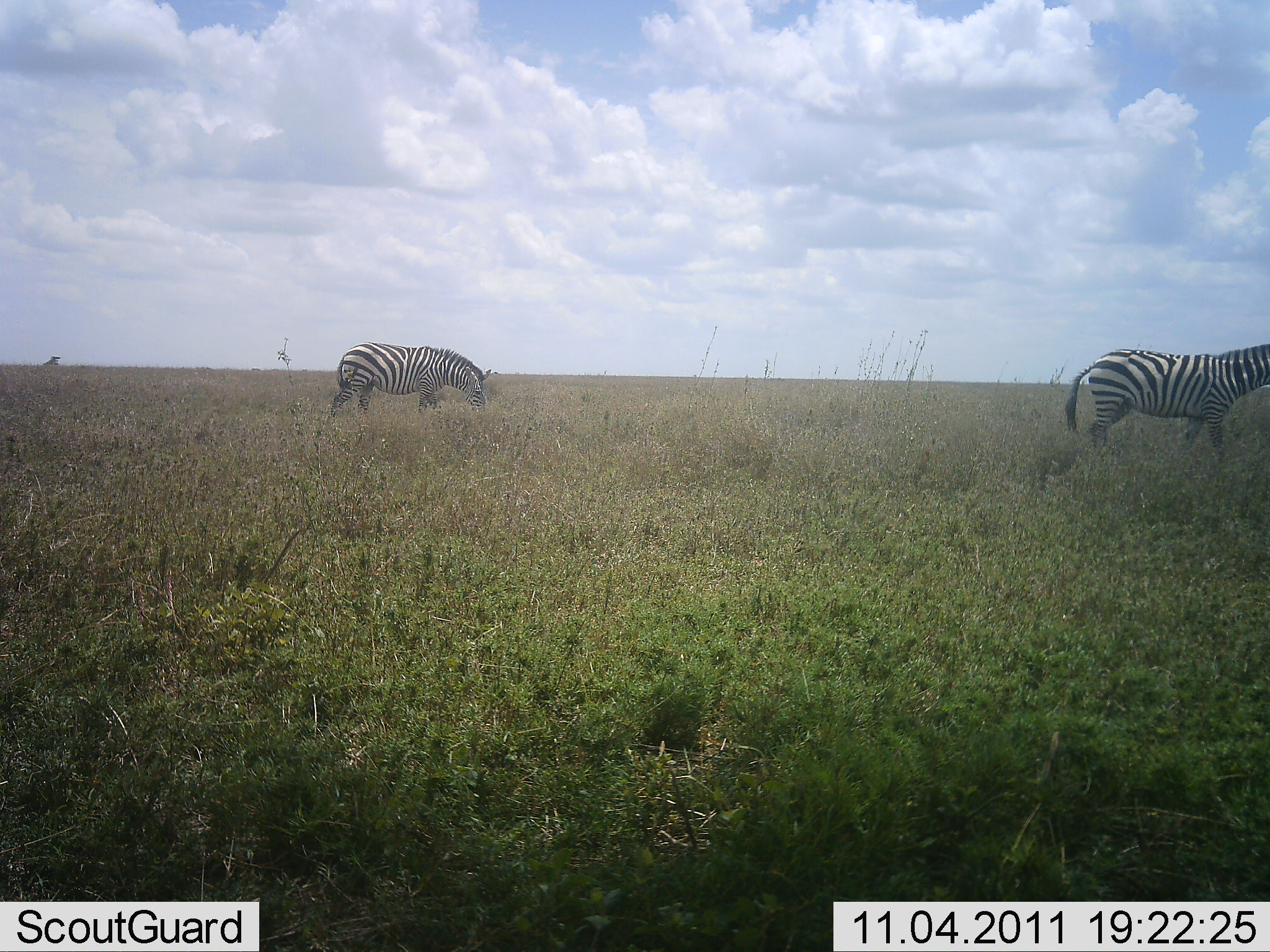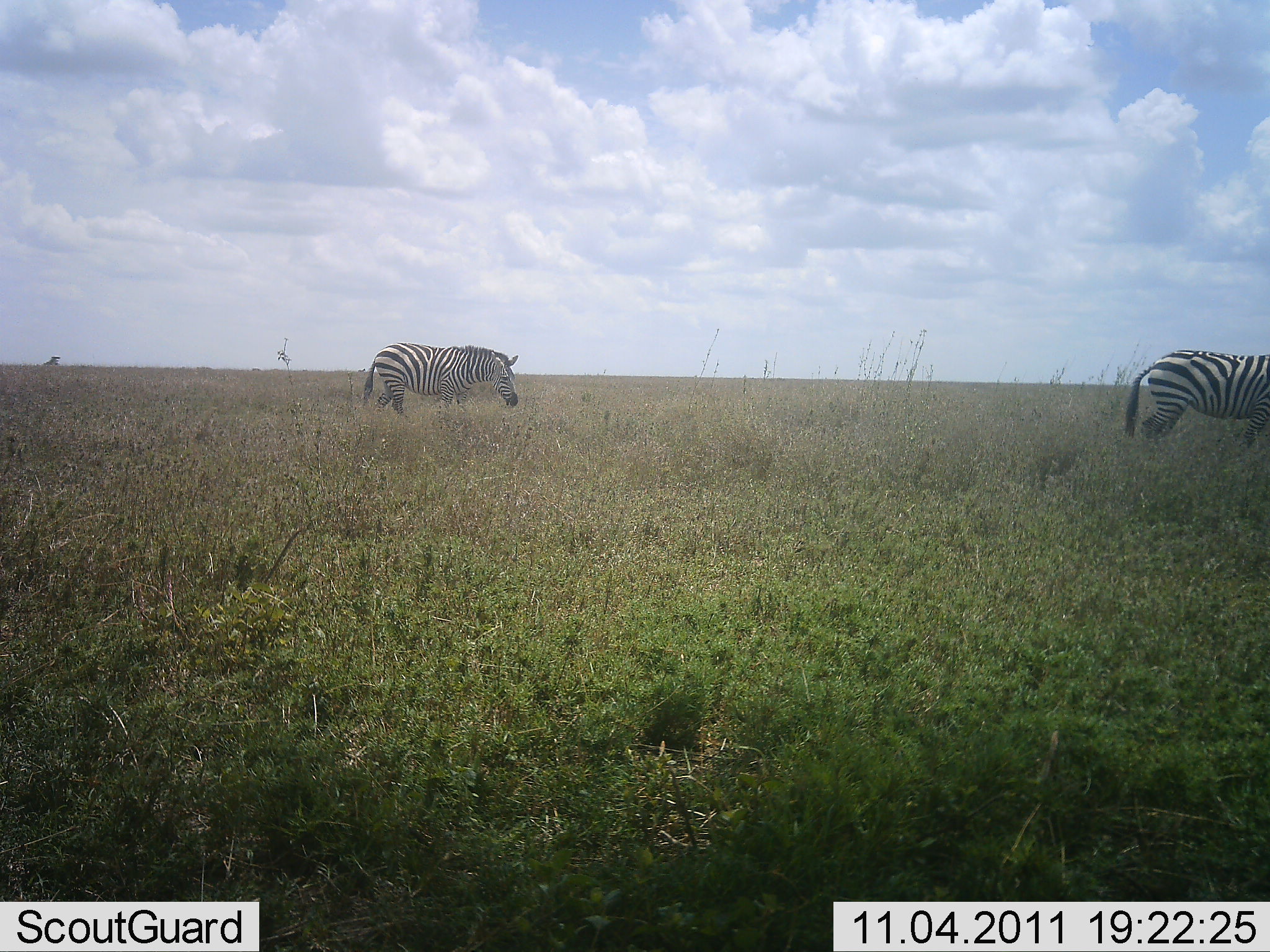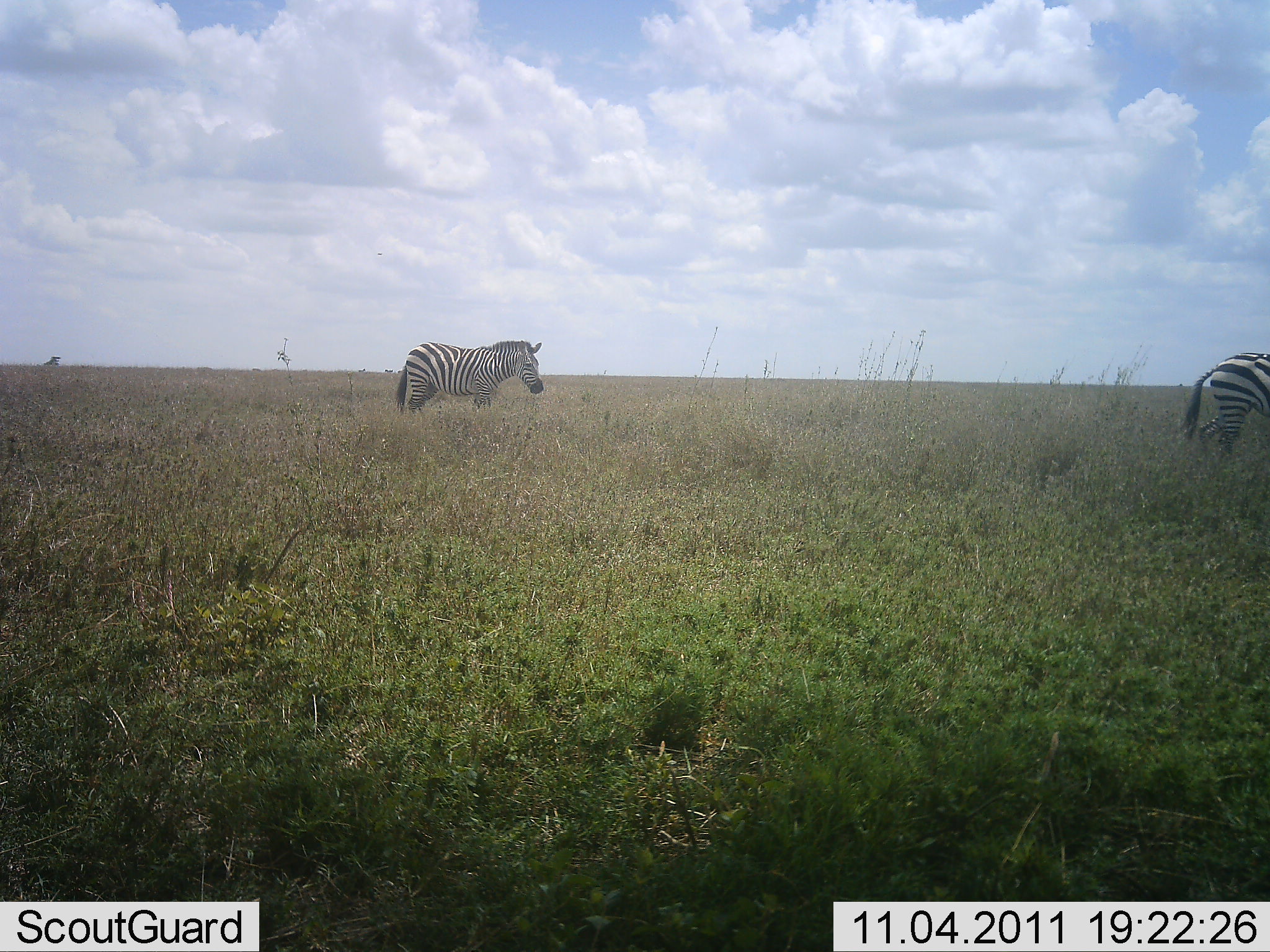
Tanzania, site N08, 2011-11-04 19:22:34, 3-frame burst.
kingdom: Animalia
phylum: Chordata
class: Mammalia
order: Perissodactyla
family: Equidae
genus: Equus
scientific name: Equus quagga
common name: plains zebra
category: zebra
Zebra (plains zebra) (Equus quagga), count 2. Behavior (volunteer vote fractions): standing 18%, resting 0%, moving 82%, interacting 0%. Young present (vote fraction): 0%. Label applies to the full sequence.